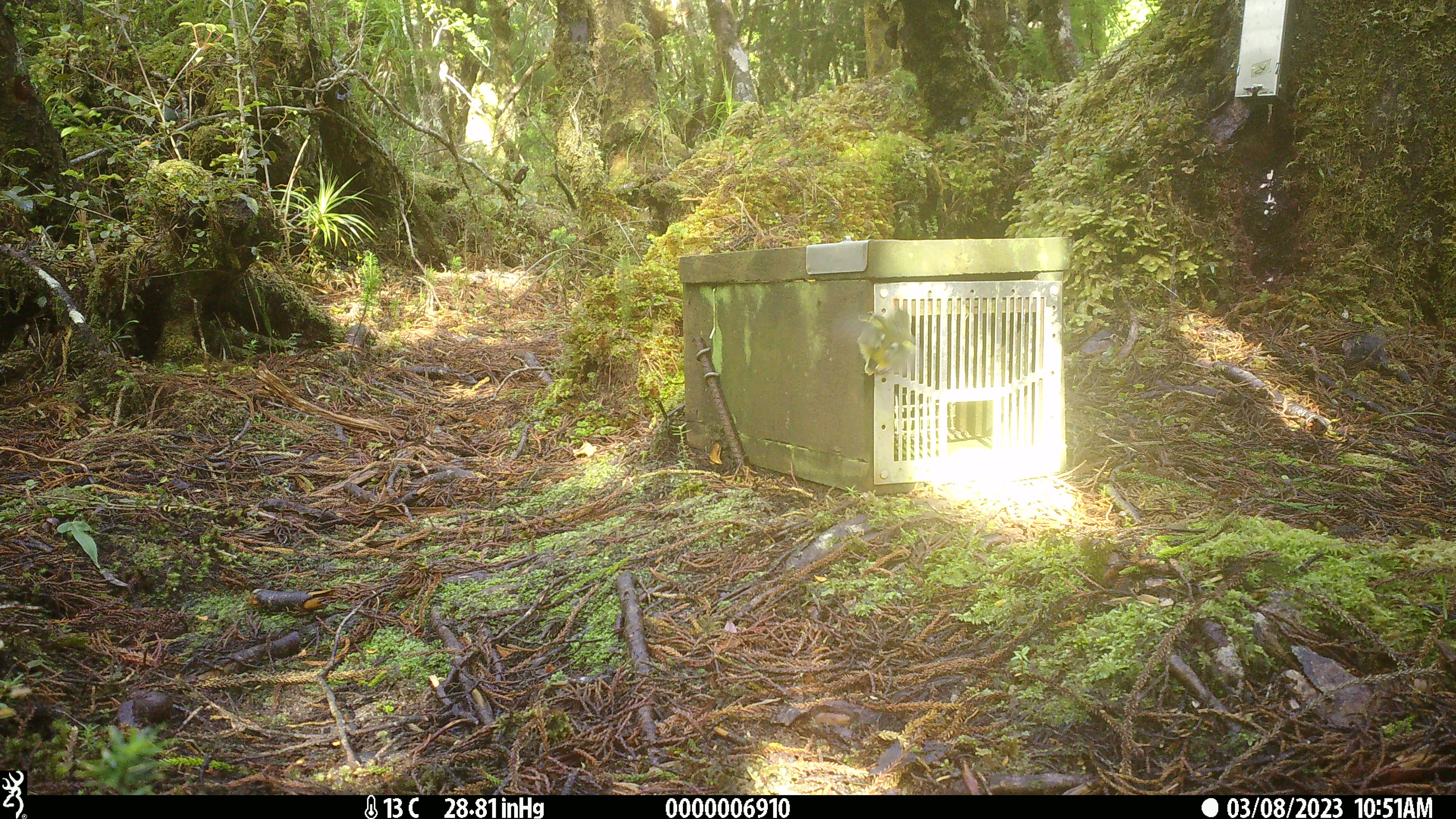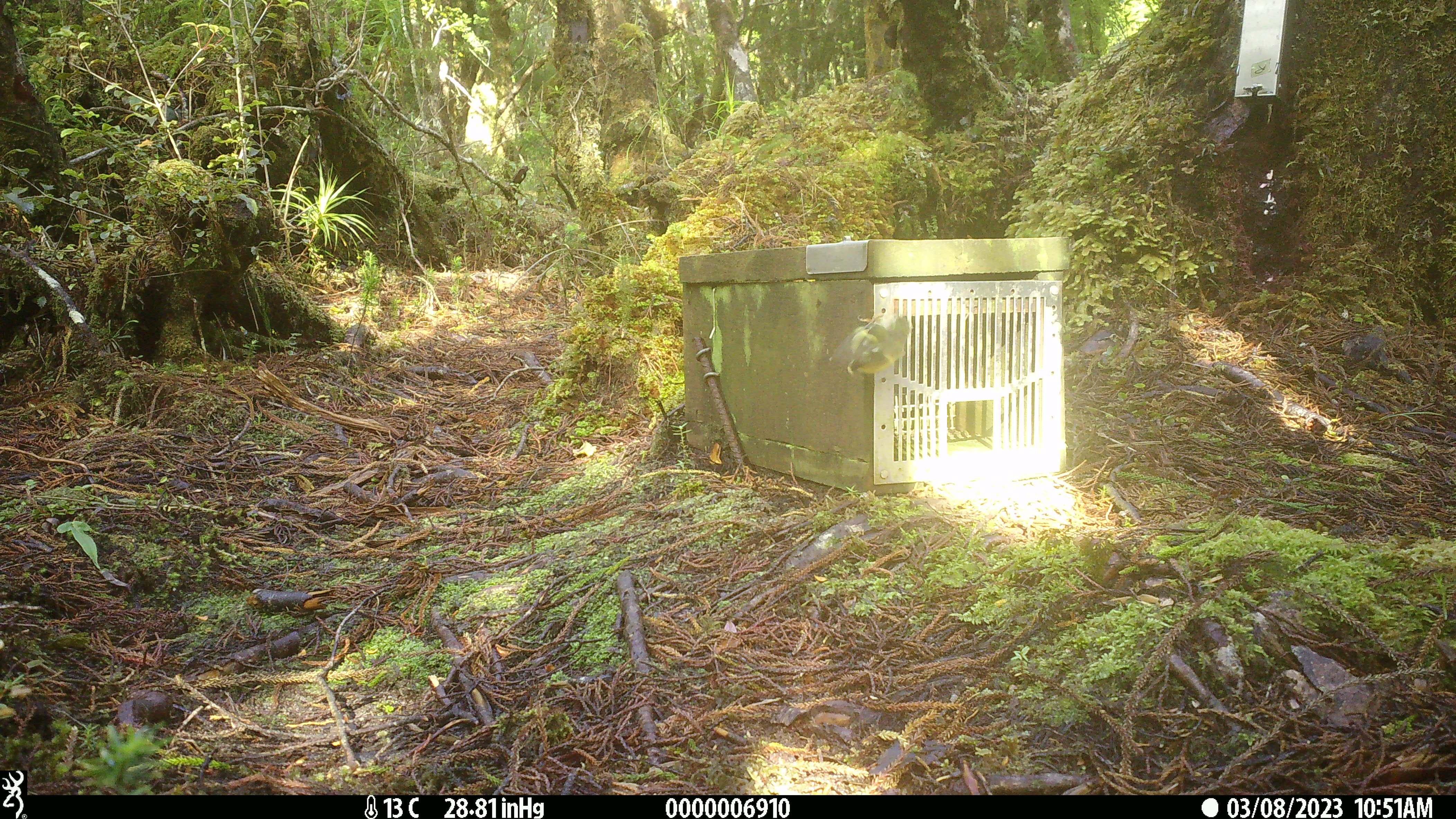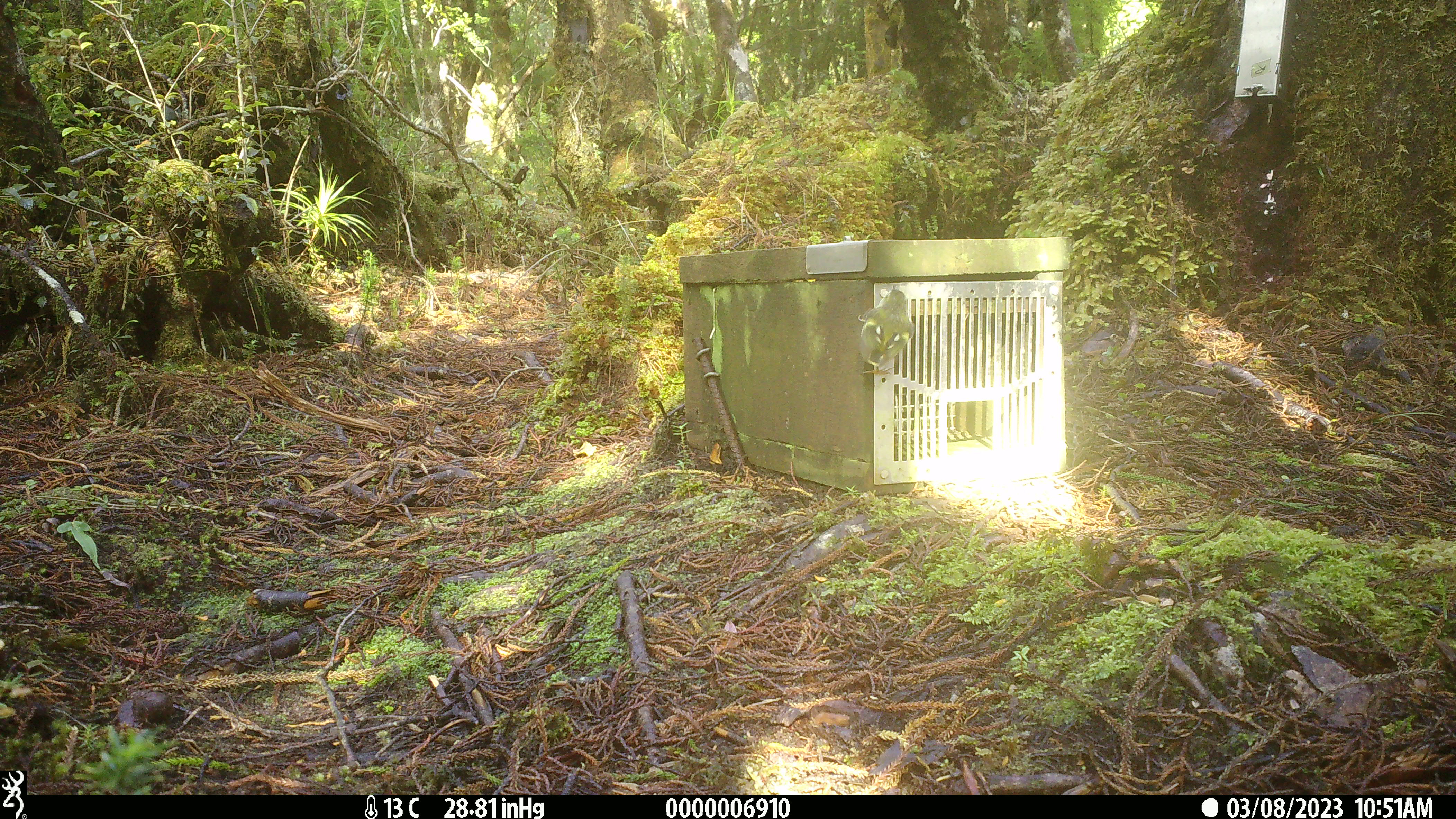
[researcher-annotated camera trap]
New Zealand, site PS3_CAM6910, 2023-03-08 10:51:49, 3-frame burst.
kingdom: Animalia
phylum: Chordata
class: Aves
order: Passeriformes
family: Acanthisittidae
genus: Acanthisitta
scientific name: Acanthisitta chloris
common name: rifleman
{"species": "rifleman (Acanthisitta chloris)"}